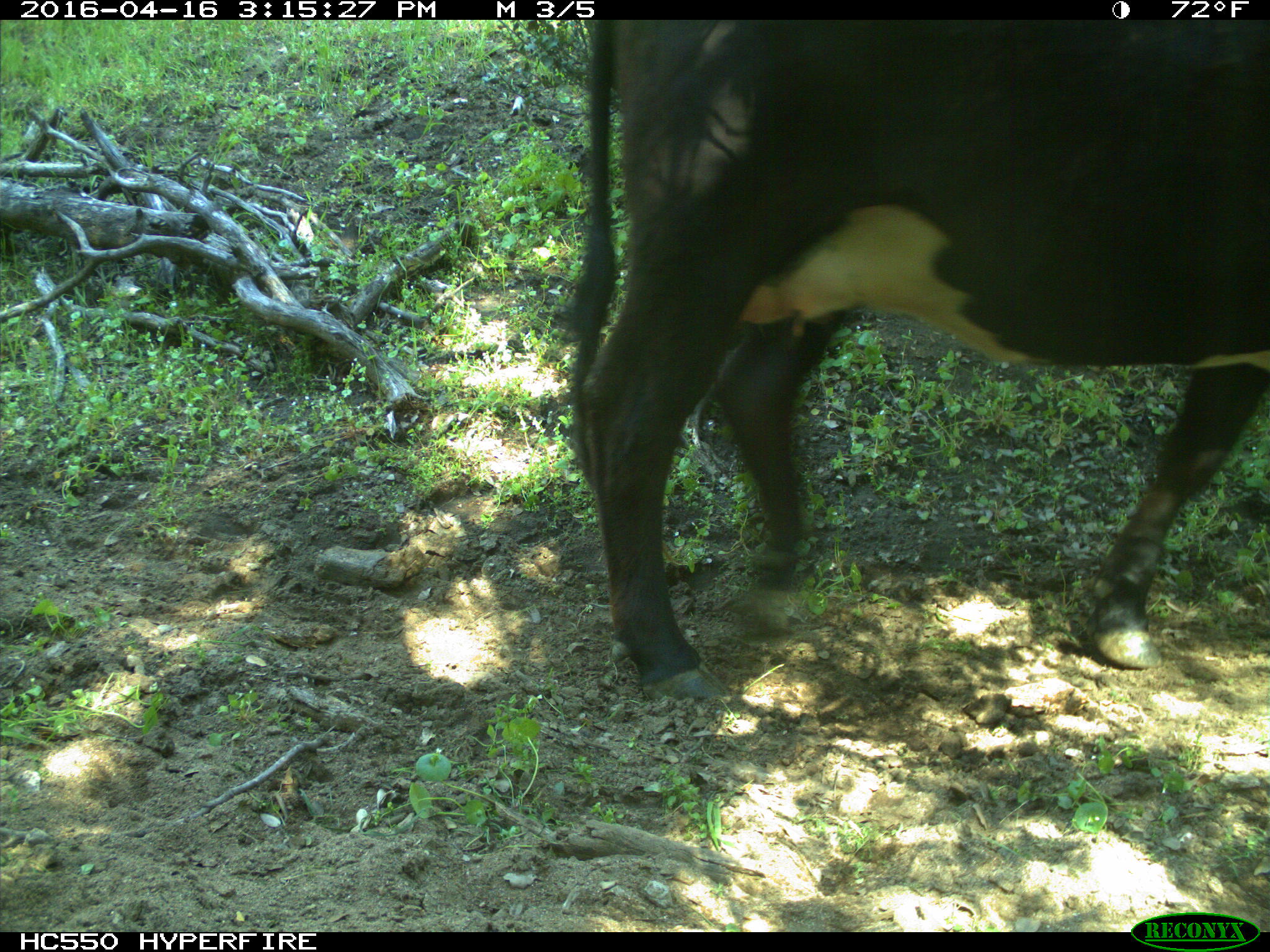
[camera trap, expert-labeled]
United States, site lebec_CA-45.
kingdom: Animalia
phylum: Chordata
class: Mammalia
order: Artiodactyla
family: Bovidae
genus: Bos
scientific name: Bos taurus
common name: domestic cow